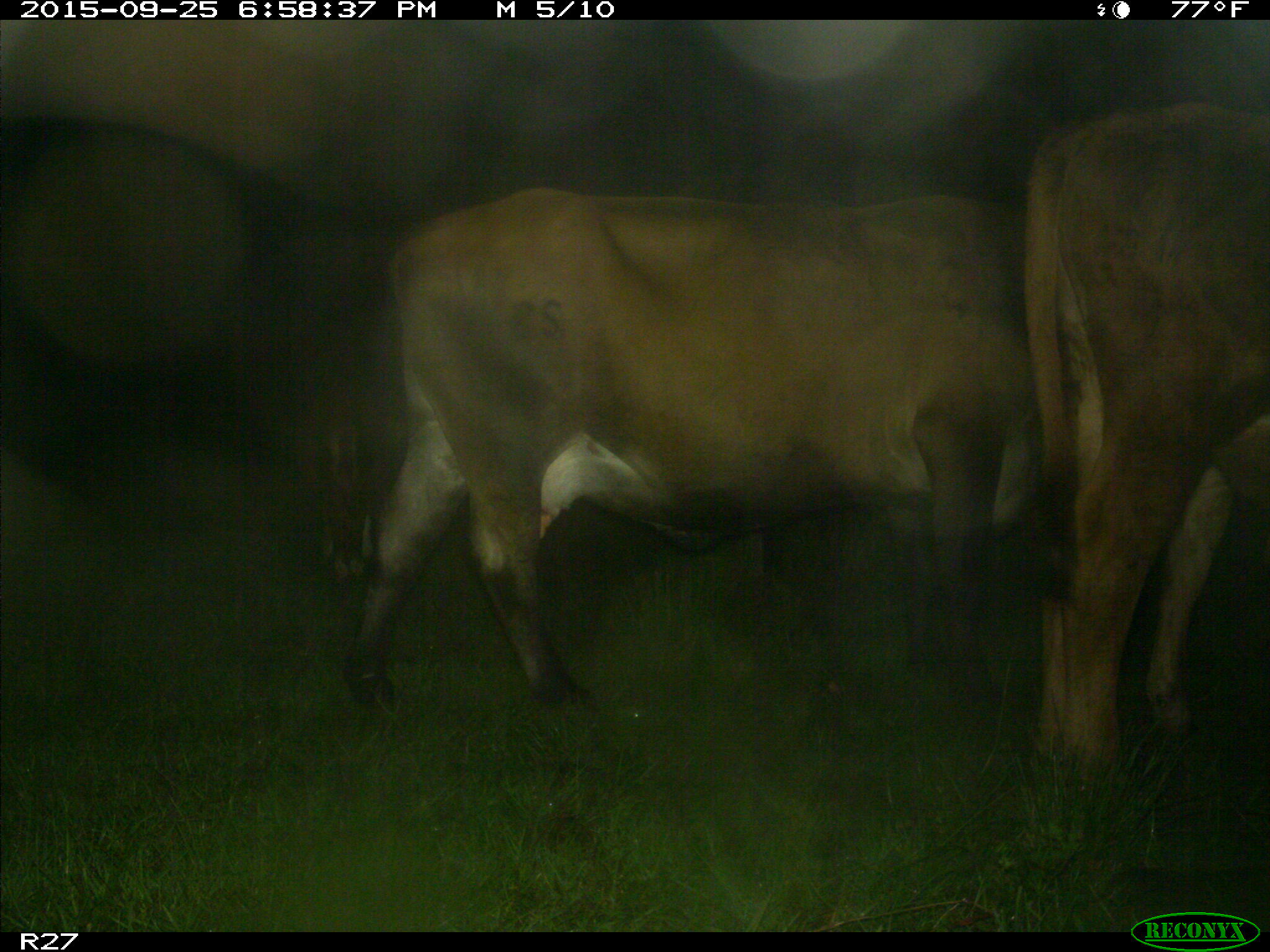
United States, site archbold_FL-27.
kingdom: Animalia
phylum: Chordata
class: Mammalia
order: Artiodactyla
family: Bovidae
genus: Bos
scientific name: Bos taurus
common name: domestic cow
Bos taurus (domestic cow).